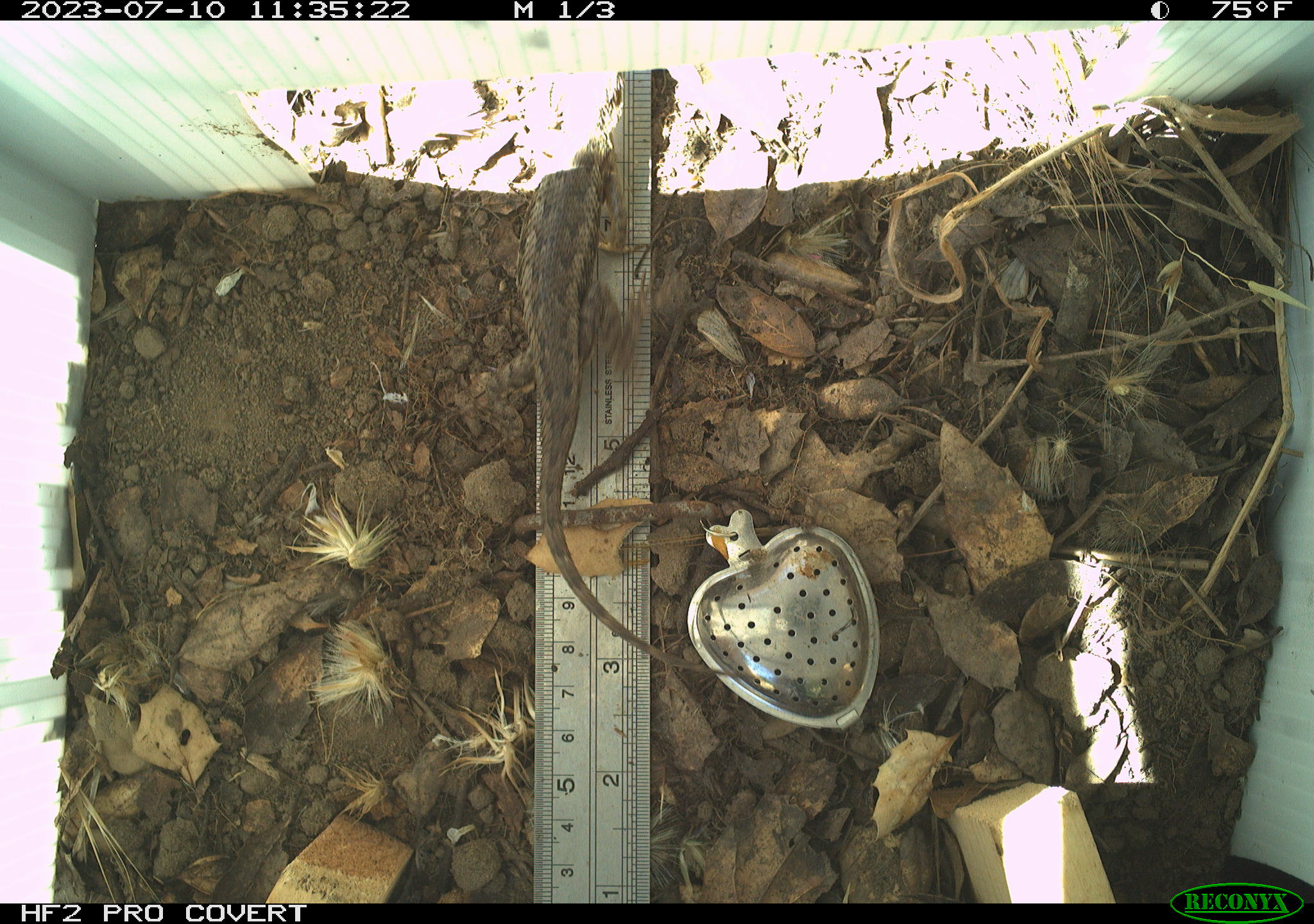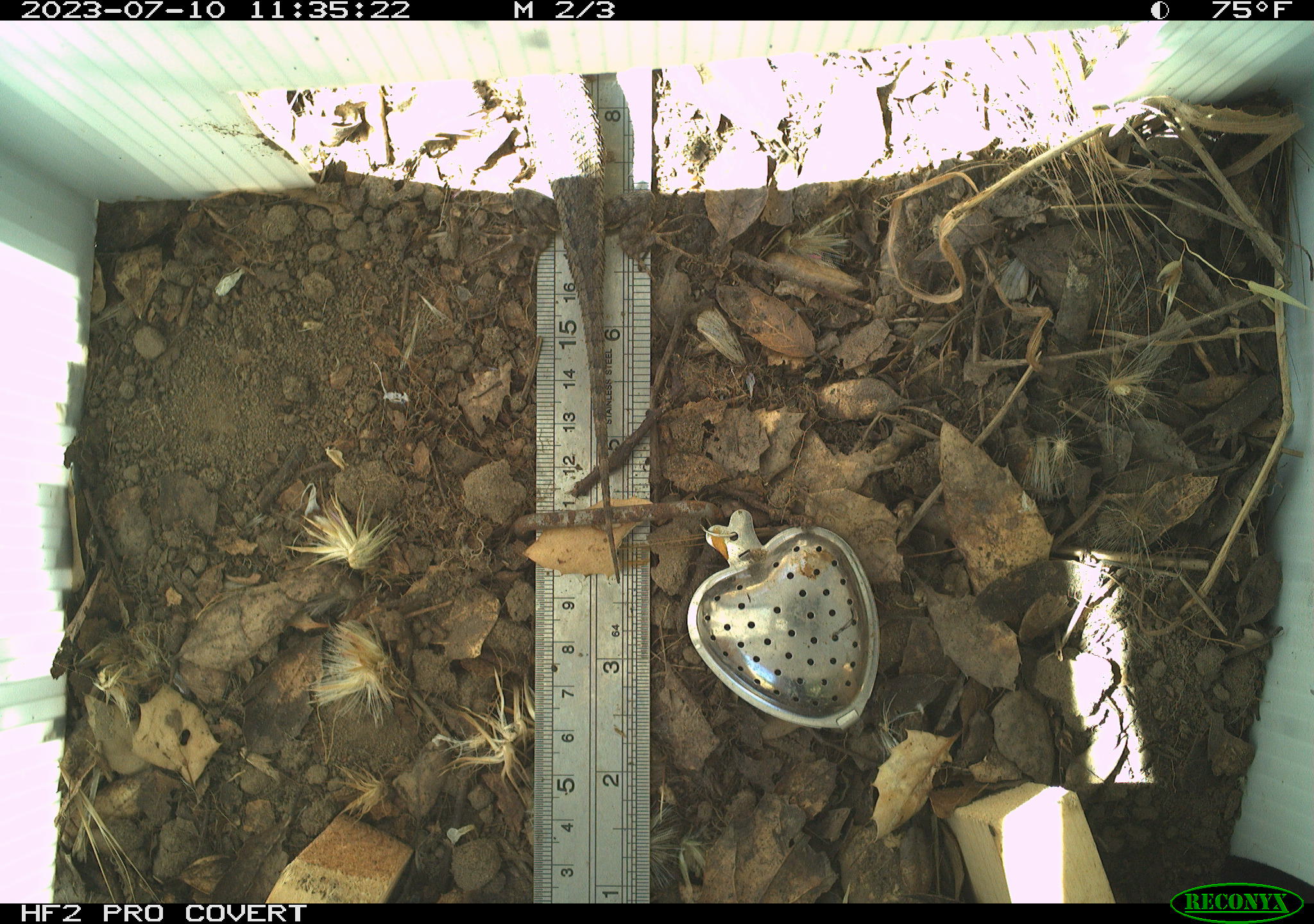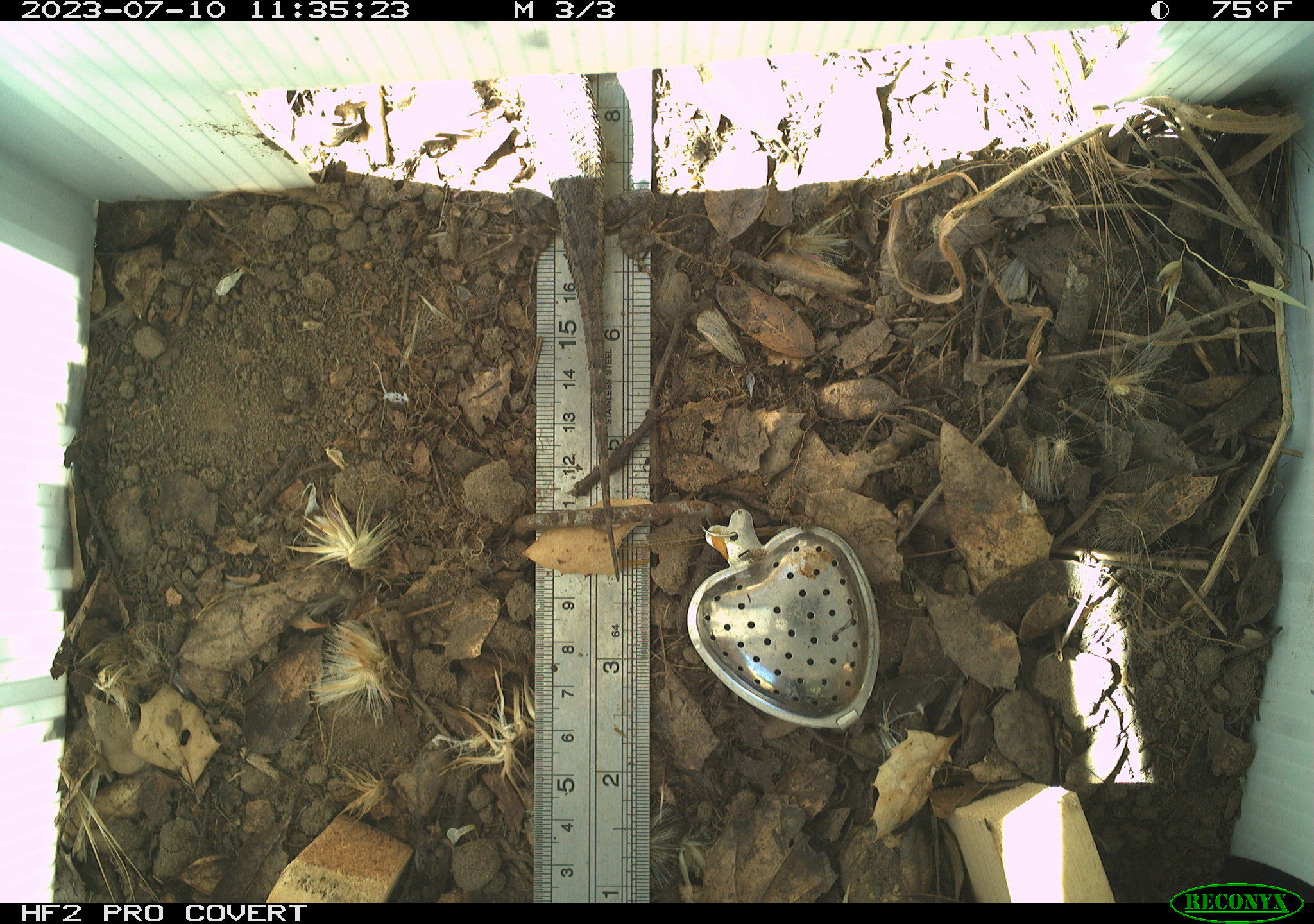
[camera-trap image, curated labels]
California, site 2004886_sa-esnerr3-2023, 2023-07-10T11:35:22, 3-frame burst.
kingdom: Animalia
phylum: Chordata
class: Reptilia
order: Squamata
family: Phrynosomatidae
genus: Sceloporus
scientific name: Sceloporus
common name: spiny lizards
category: sceloporus species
Sceloporus species (spiny lizards) (Sceloporus).